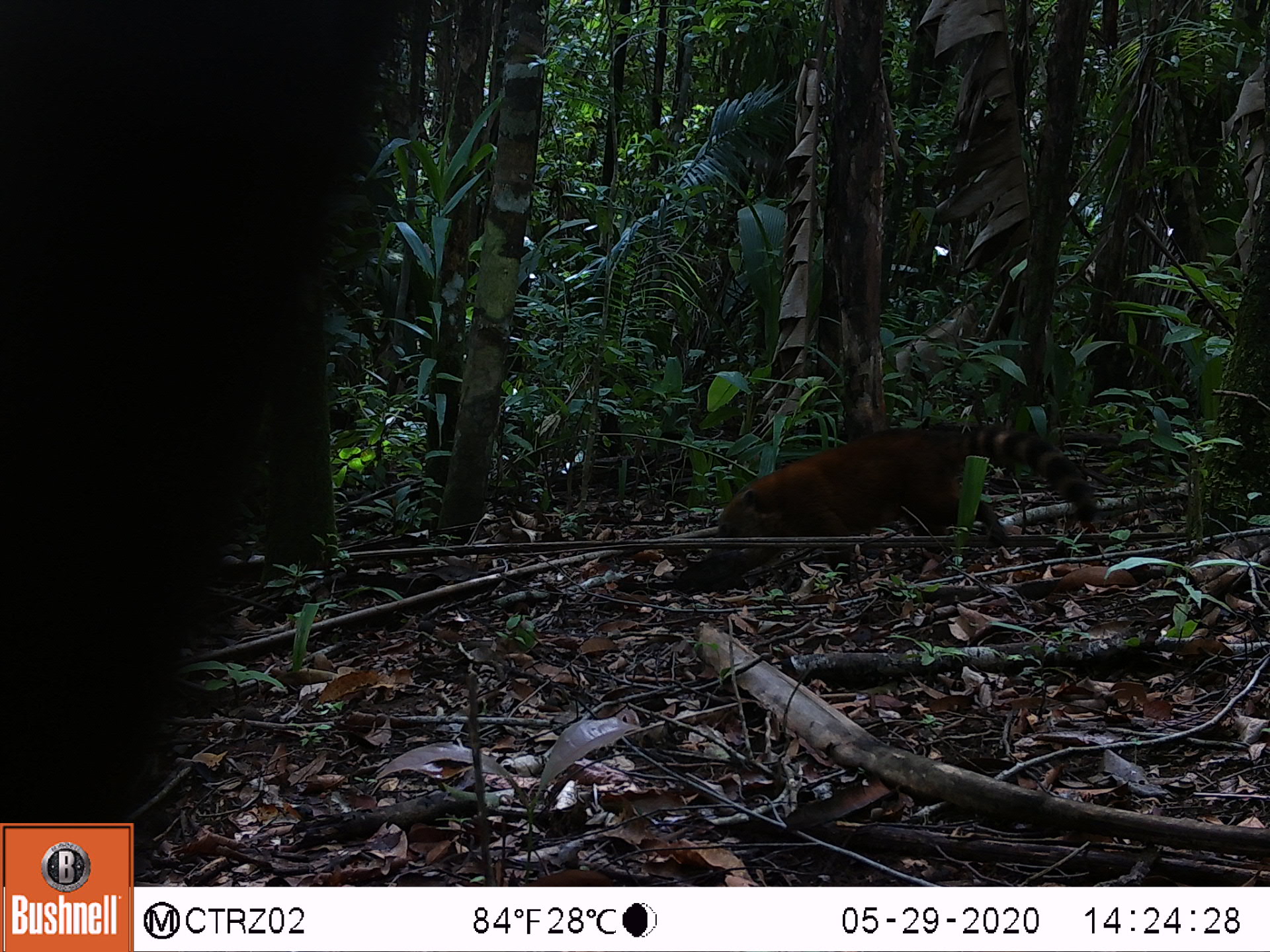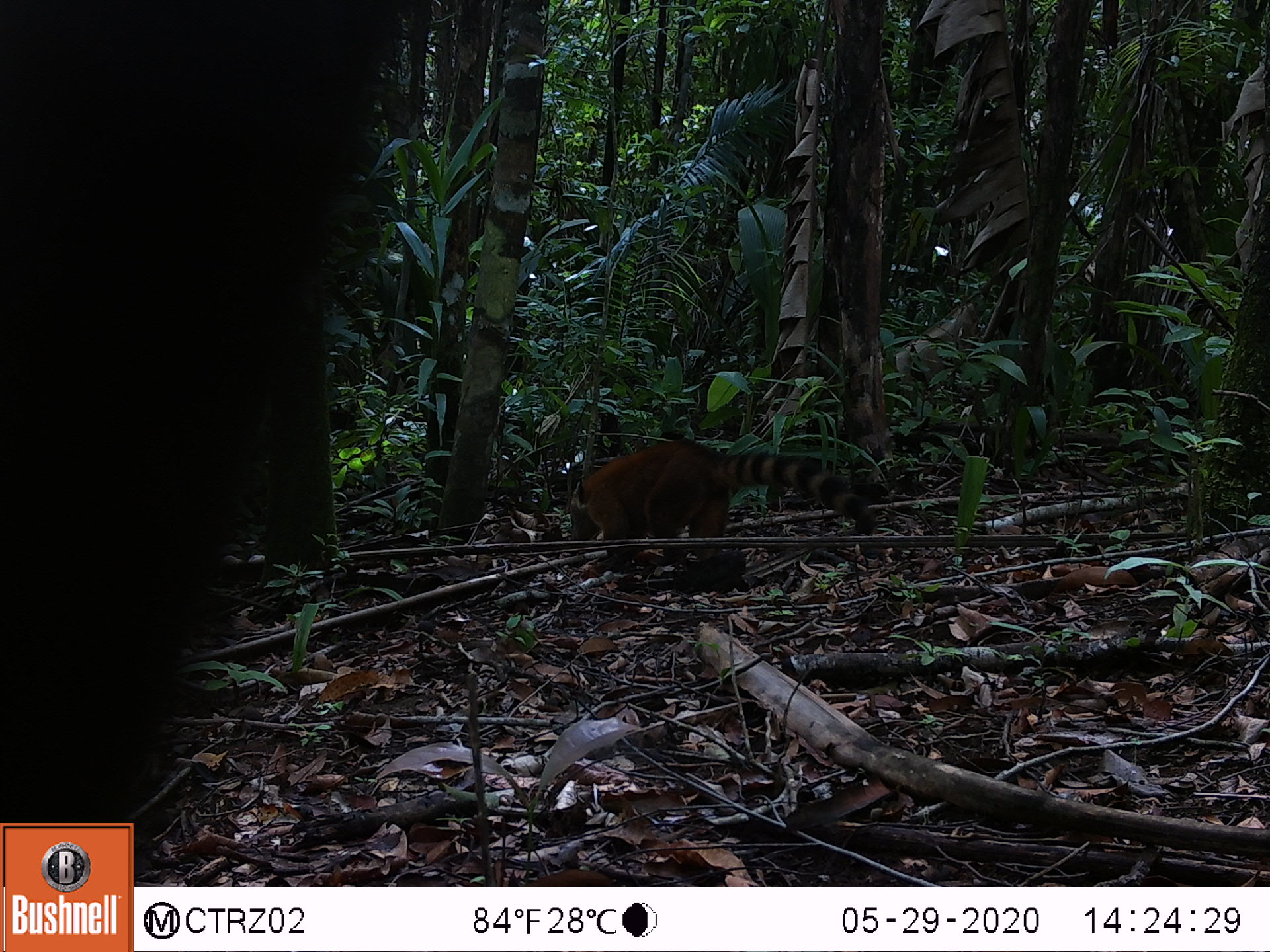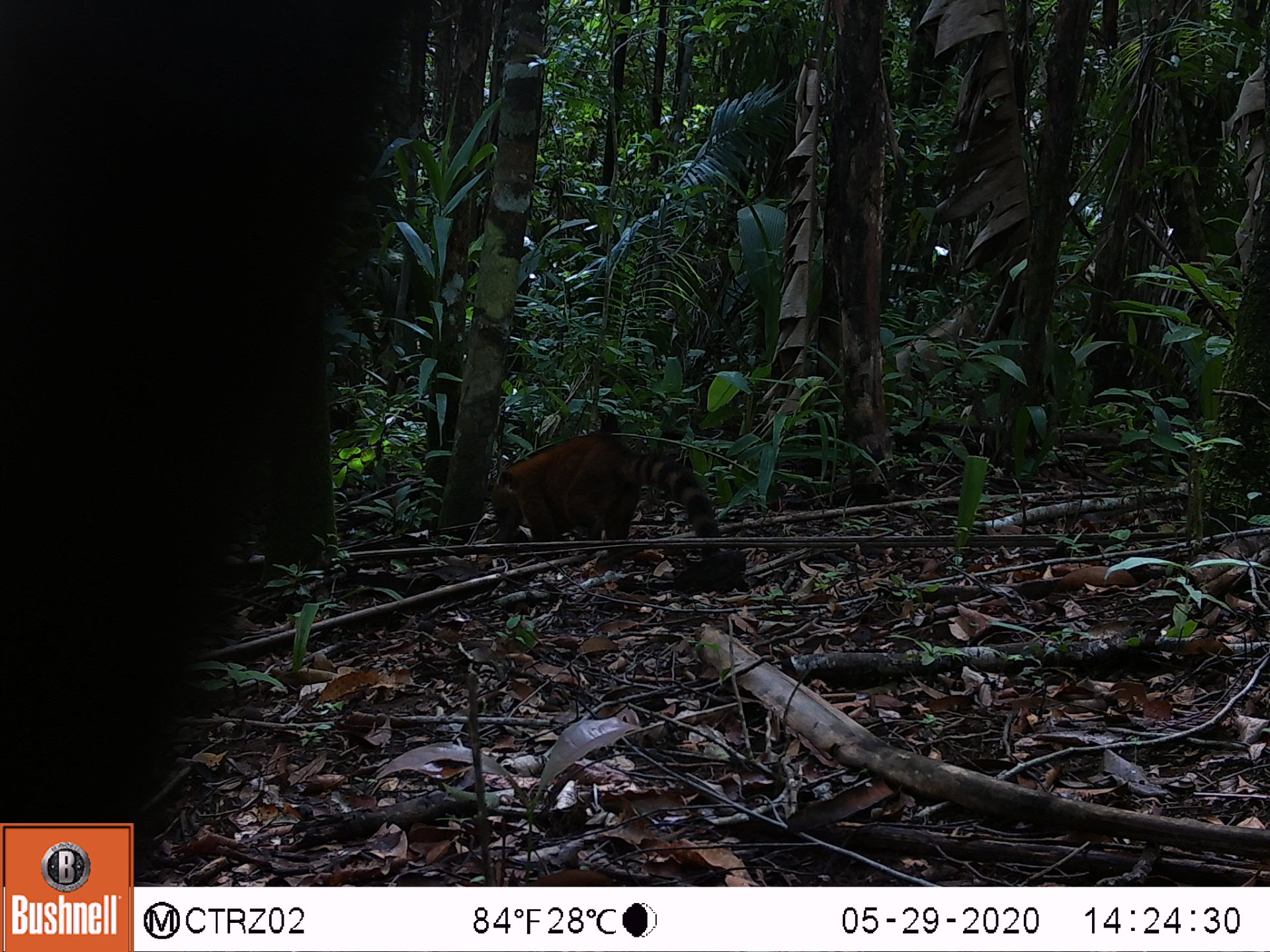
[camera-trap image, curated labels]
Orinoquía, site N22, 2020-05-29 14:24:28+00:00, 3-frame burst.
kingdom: Animalia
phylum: Chordata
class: Mammalia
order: Carnivora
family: Procyonidae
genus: Nasua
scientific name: Nasua nasua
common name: south american coati